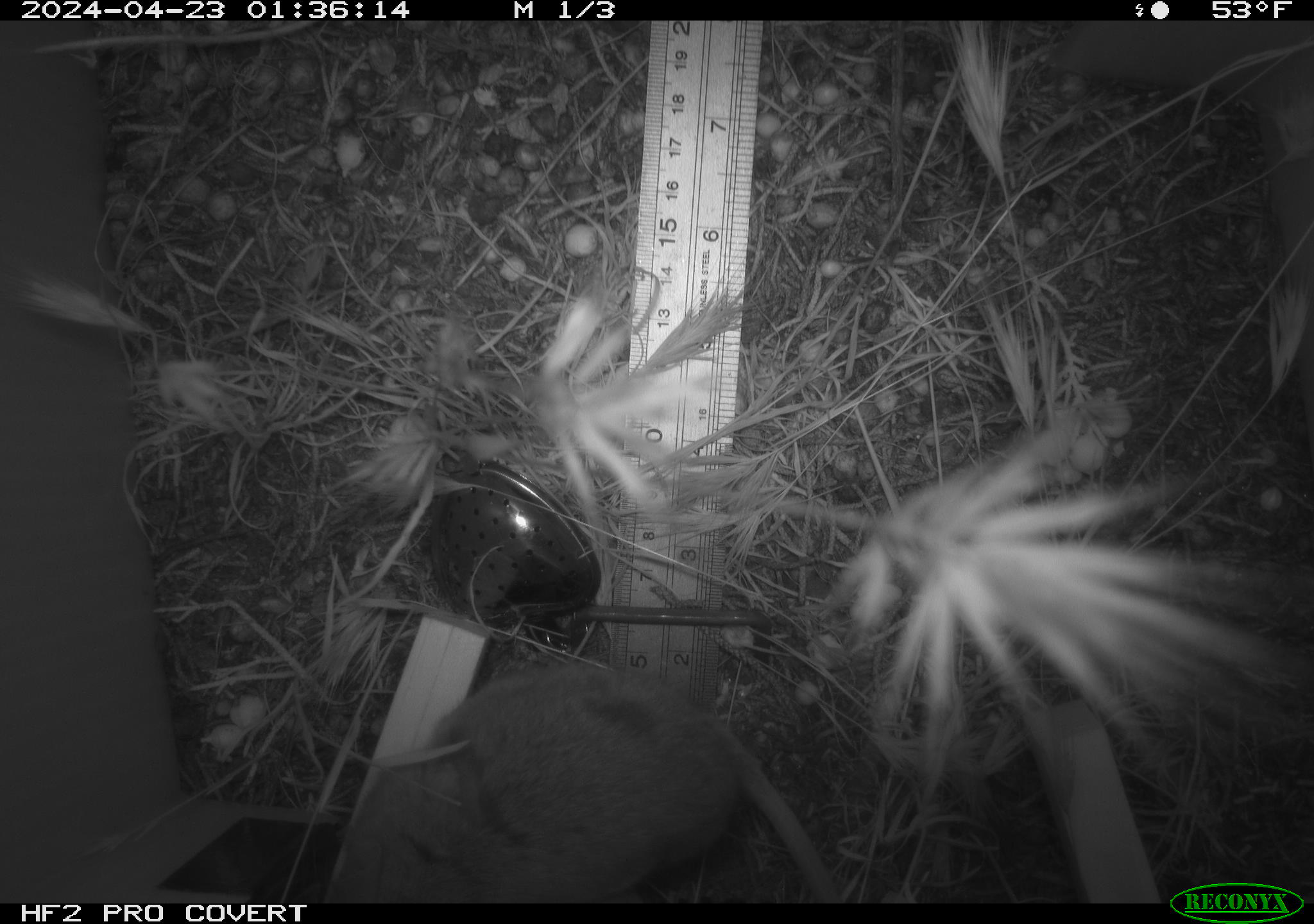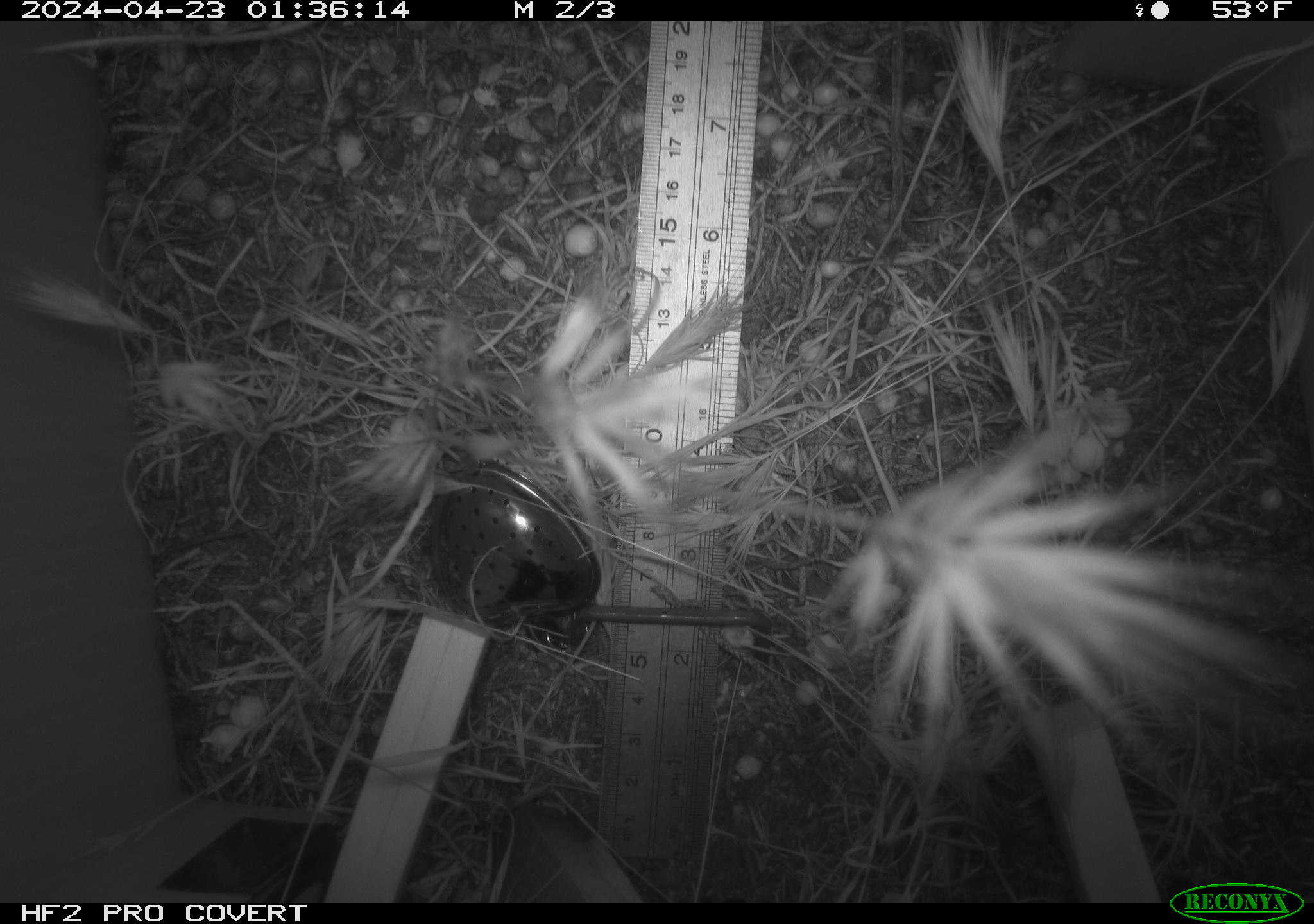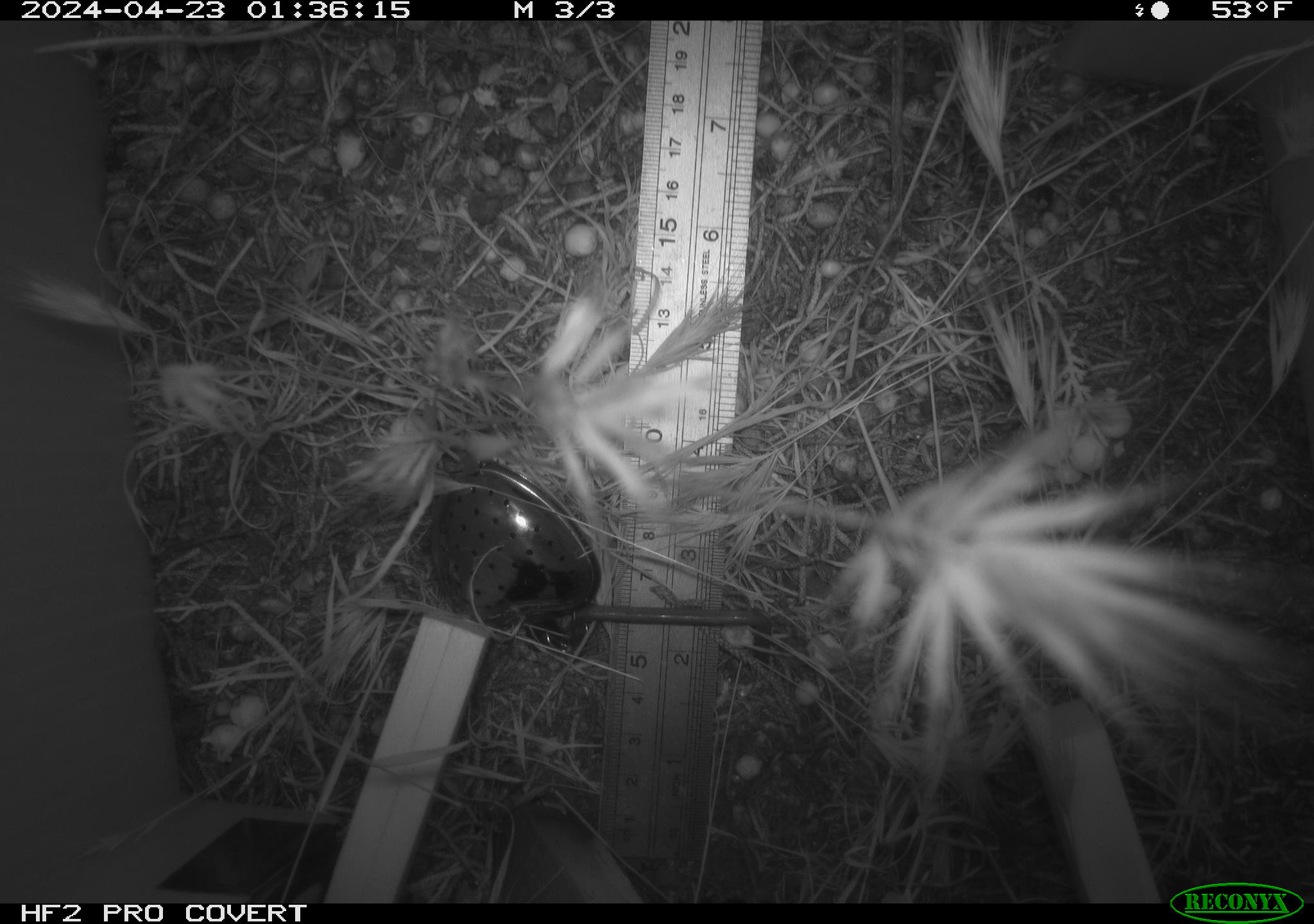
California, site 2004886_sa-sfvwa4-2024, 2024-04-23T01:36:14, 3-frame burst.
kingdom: Animalia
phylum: Chordata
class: Mammalia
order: Rodentia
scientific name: Rodentia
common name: mouse species